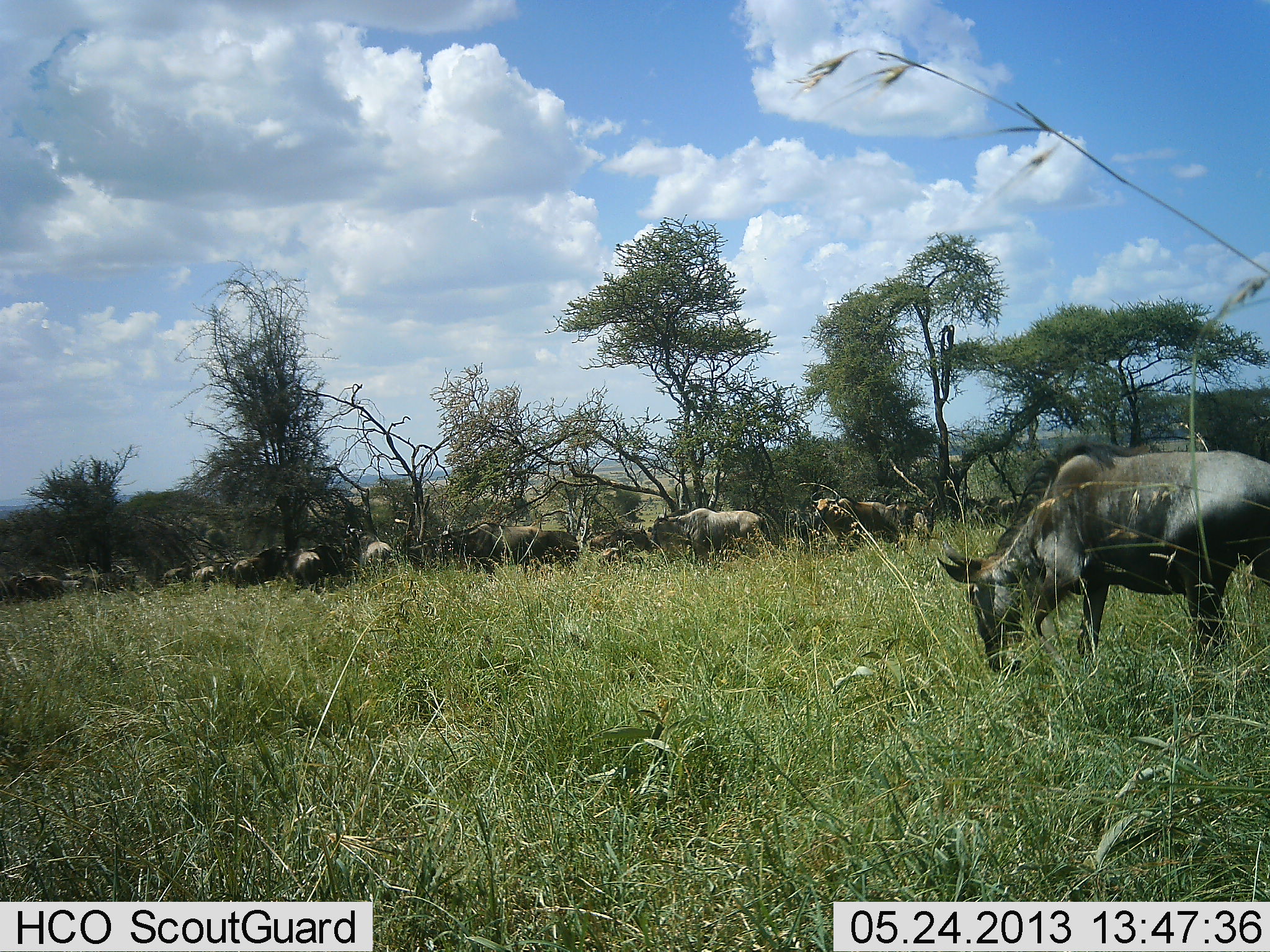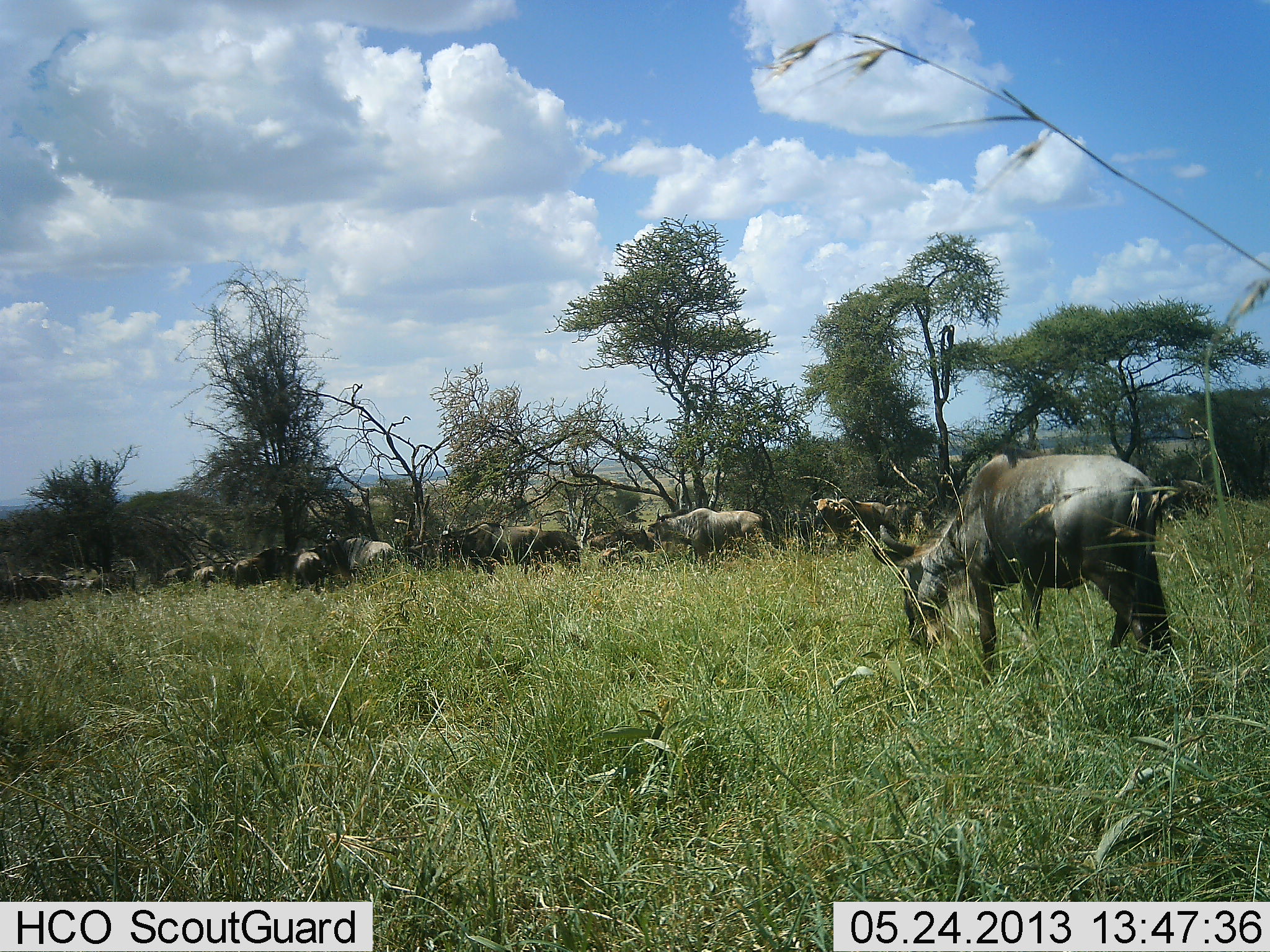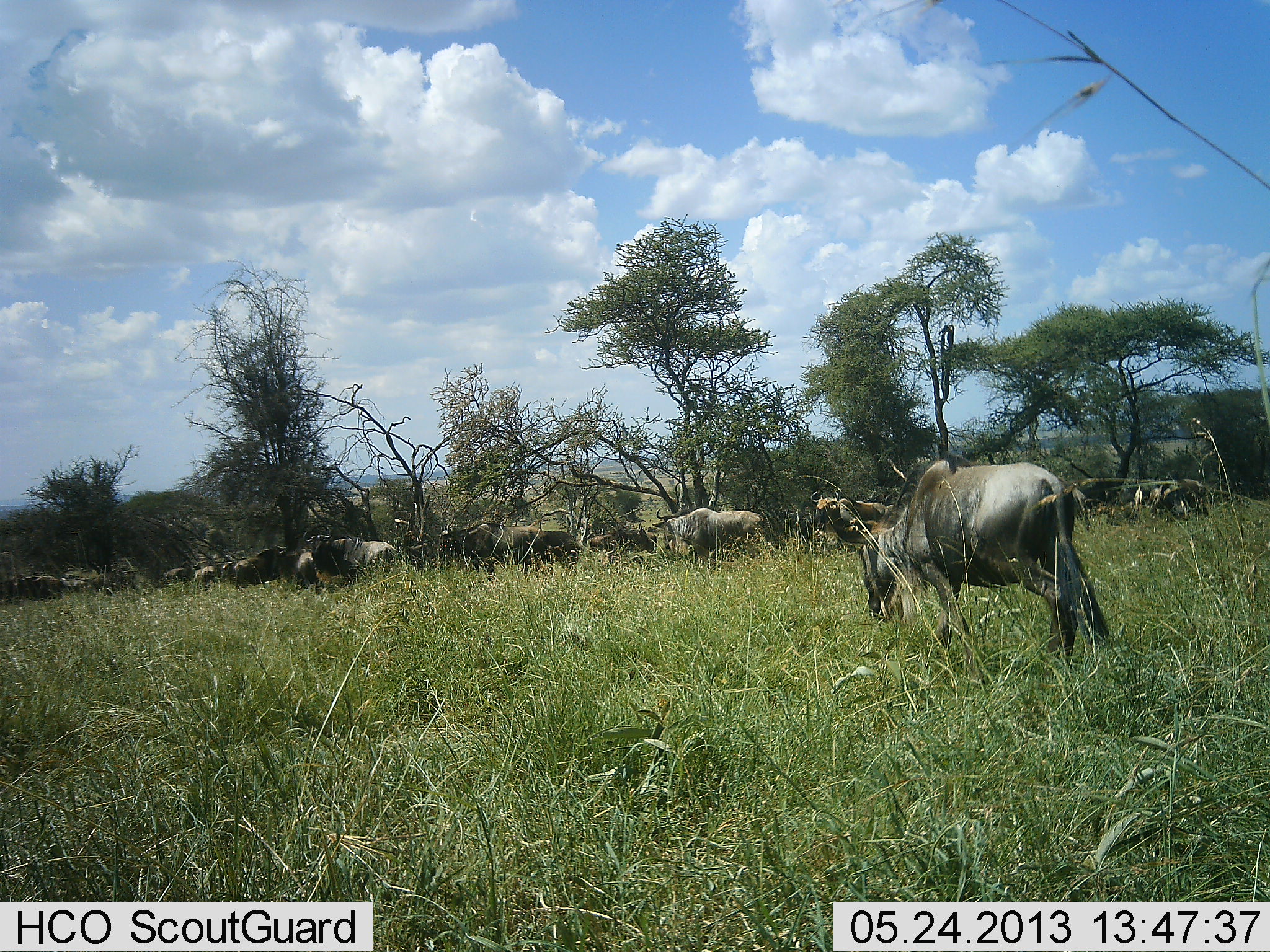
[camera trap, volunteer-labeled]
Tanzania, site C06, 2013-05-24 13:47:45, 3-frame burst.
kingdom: Animalia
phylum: Chordata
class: Mammalia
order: Artiodactyla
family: Bovidae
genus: Connochaetes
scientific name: Connochaetes taurinus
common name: blue wildebeest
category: wildebeest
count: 11-50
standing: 50%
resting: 0%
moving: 30%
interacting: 0%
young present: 0%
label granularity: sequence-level